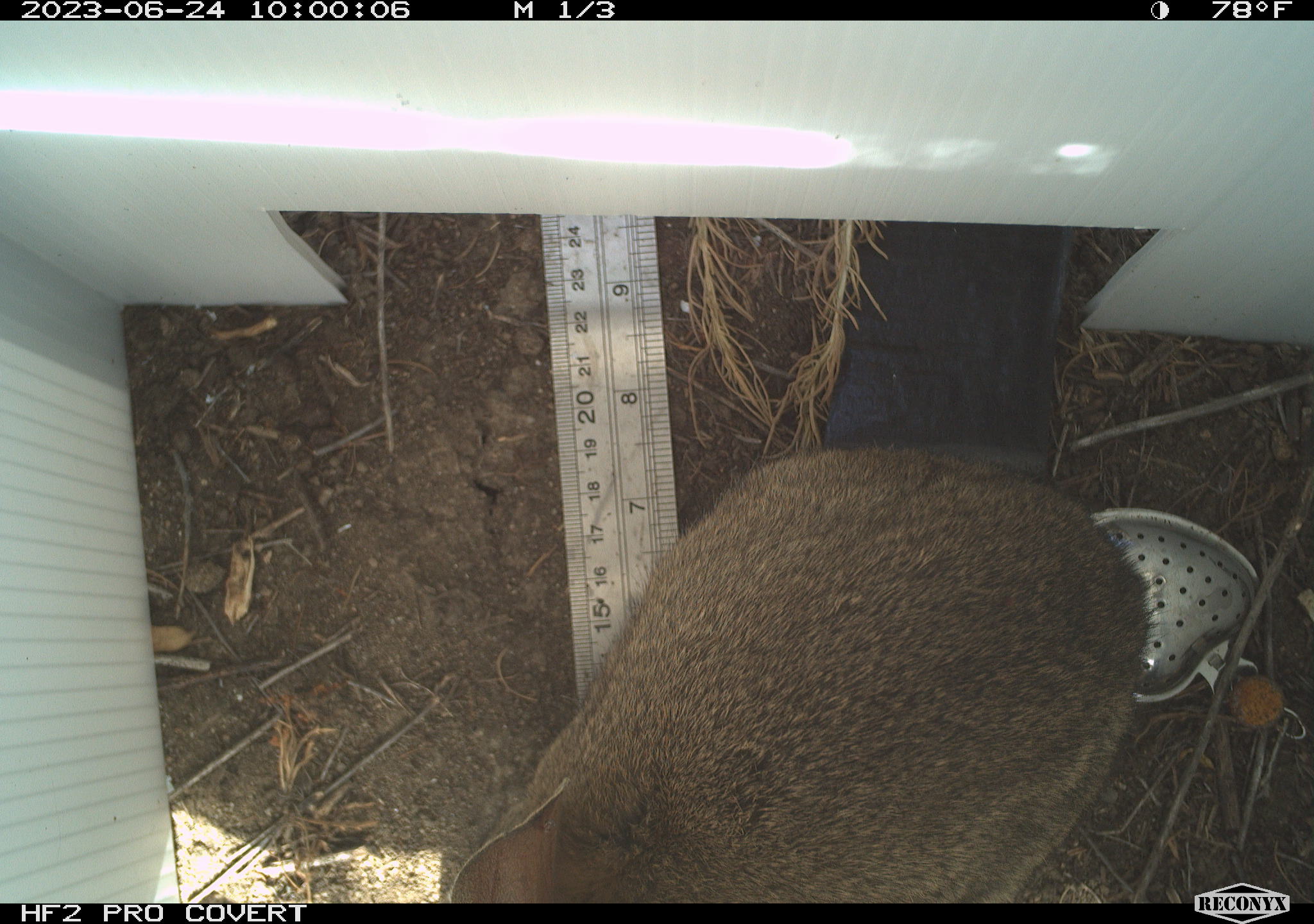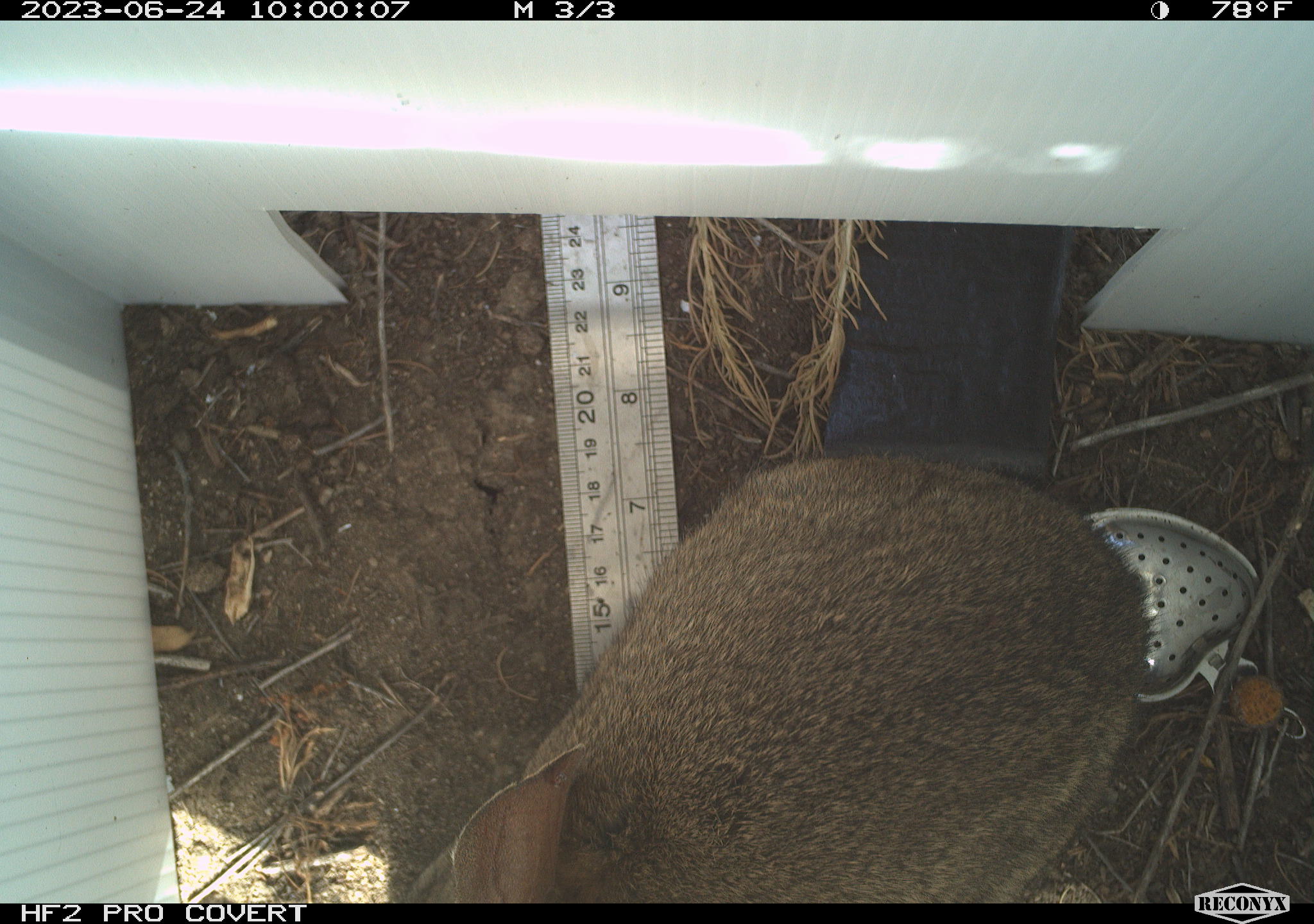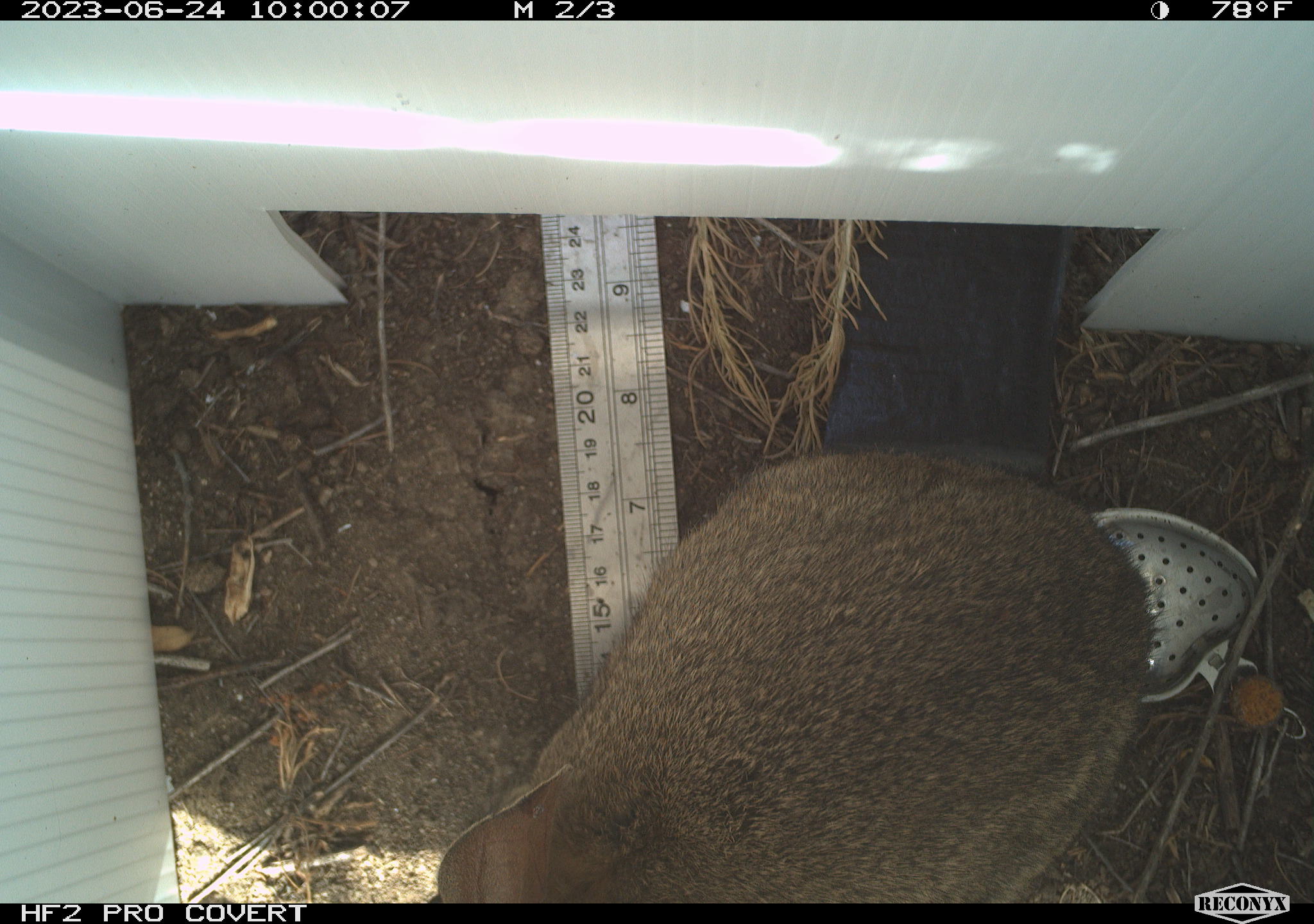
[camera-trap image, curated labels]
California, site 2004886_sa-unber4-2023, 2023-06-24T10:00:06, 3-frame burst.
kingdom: Animalia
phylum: Chordata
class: Mammalia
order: Lagomorpha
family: Leporidae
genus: Sylvilagus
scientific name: Sylvilagus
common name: cottontail rabbits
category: sylvilagus species